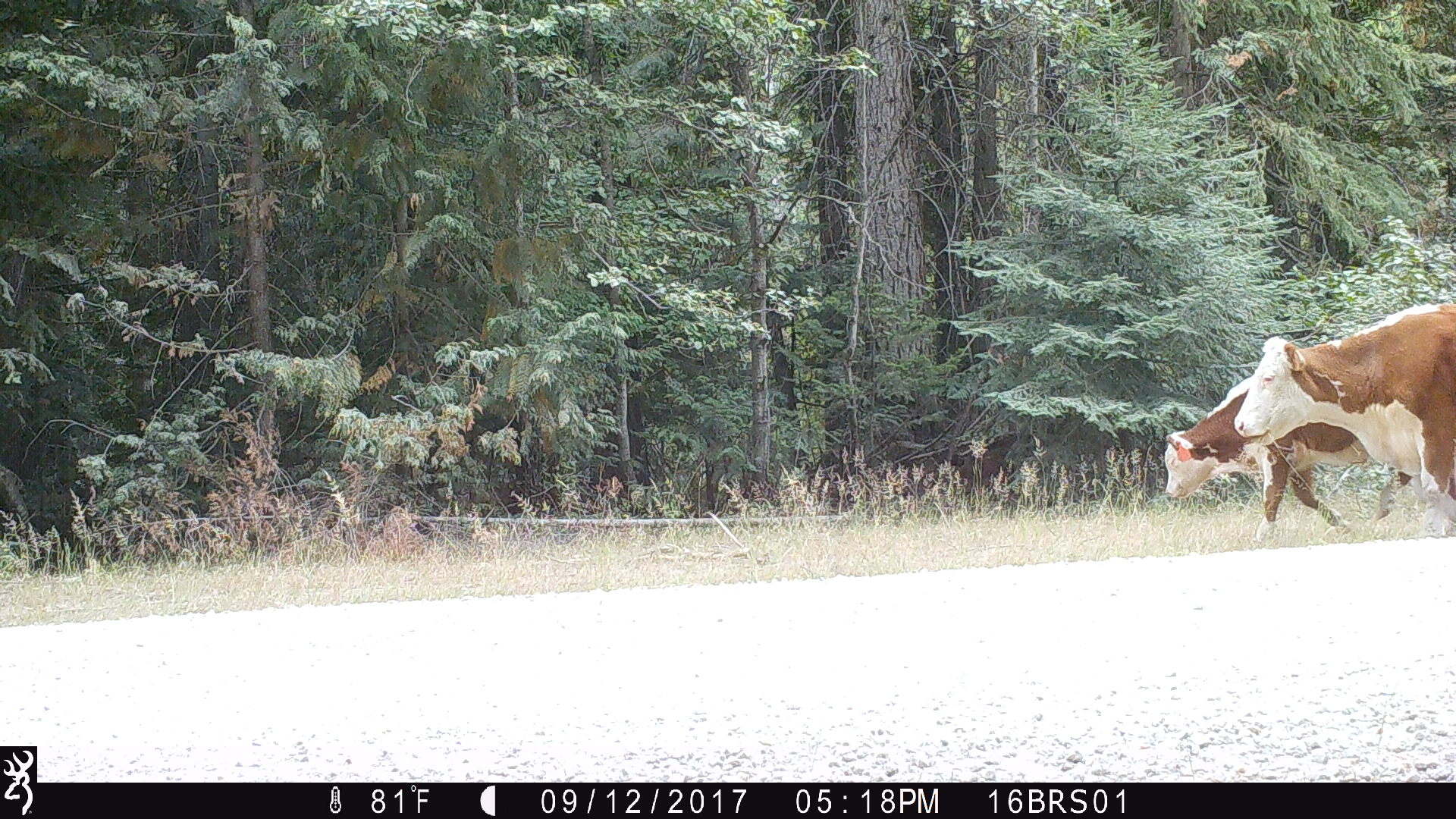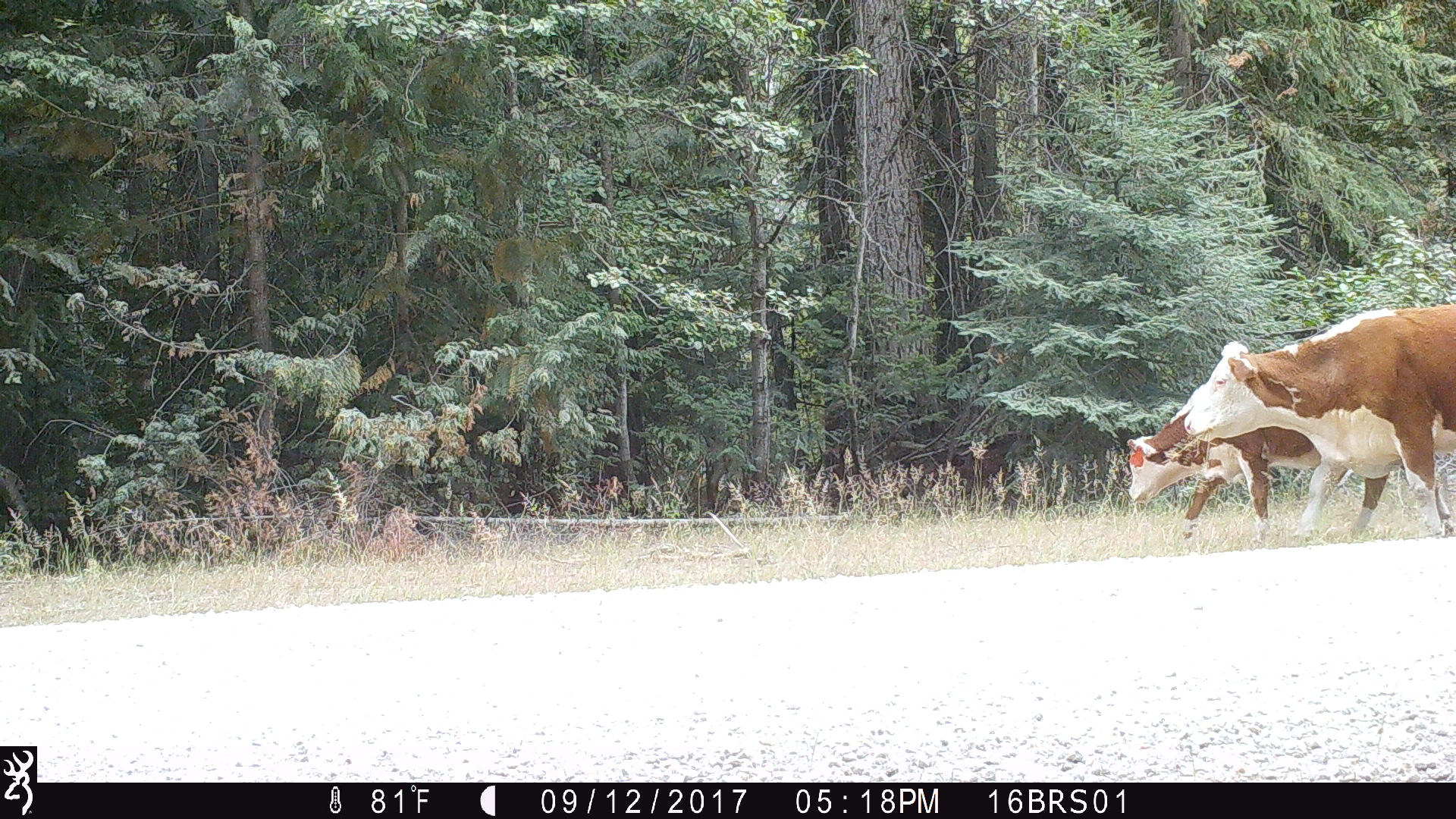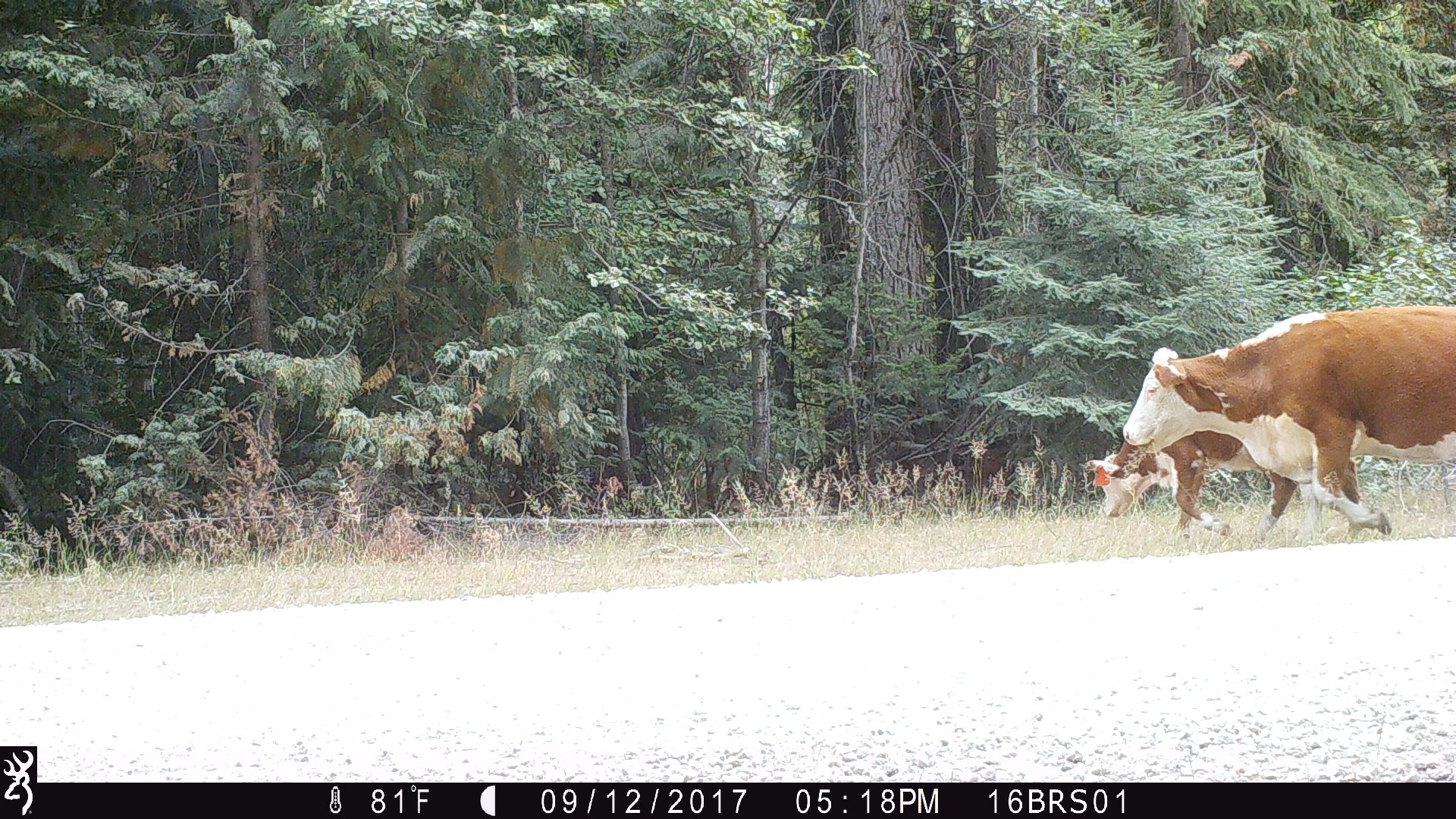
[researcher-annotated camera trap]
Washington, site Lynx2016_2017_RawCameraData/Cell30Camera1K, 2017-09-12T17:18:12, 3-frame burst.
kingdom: Animalia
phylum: Chordata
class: Mammalia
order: Artiodactyla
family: Bovidae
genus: Bos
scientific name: Bos taurus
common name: domestic cattle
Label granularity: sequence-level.